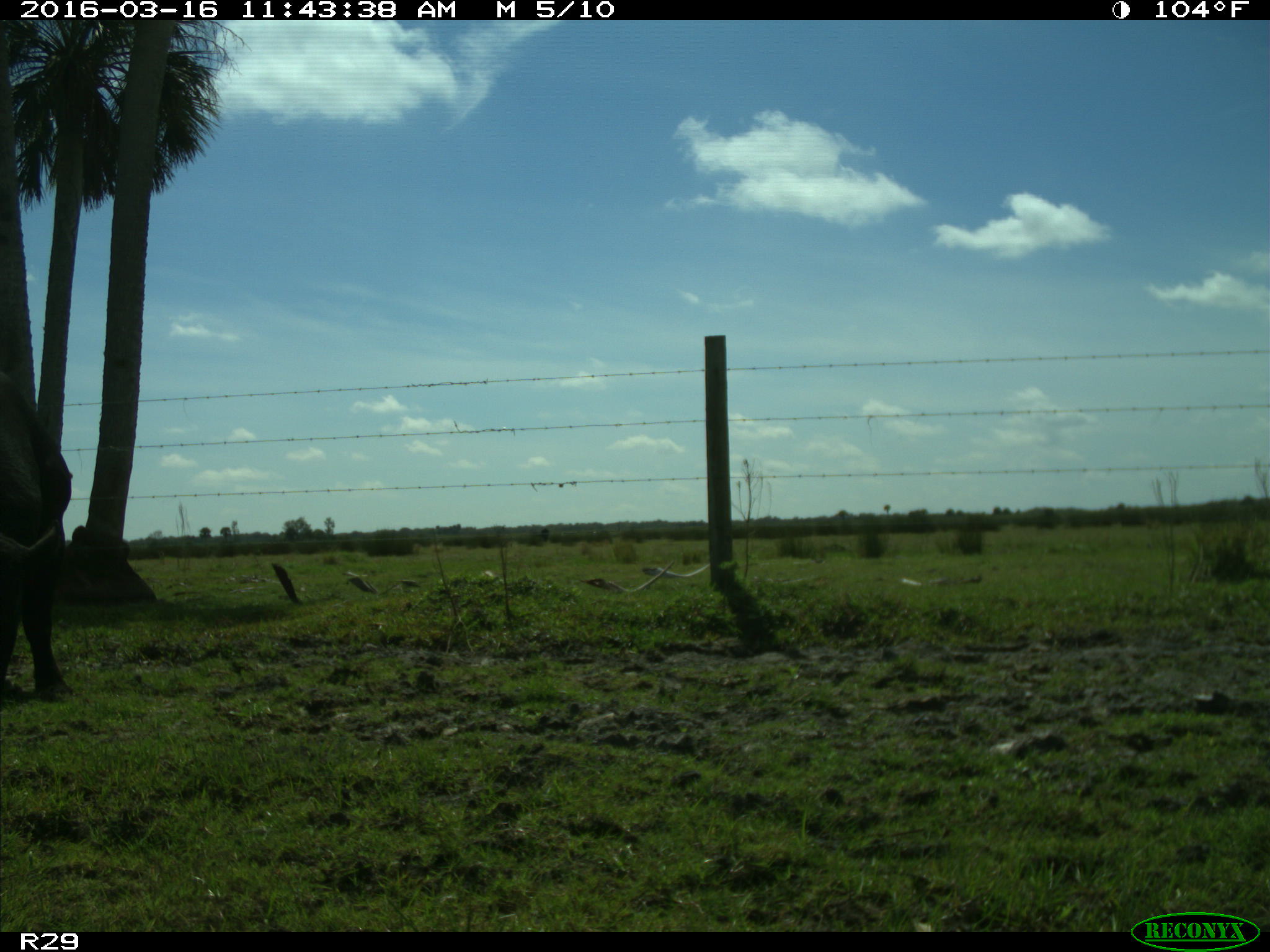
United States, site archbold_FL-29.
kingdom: Animalia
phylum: Chordata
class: Mammalia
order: Artiodactyla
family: Bovidae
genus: Bos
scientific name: Bos taurus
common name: domestic cow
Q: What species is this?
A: Bos taurus (domestic cow).